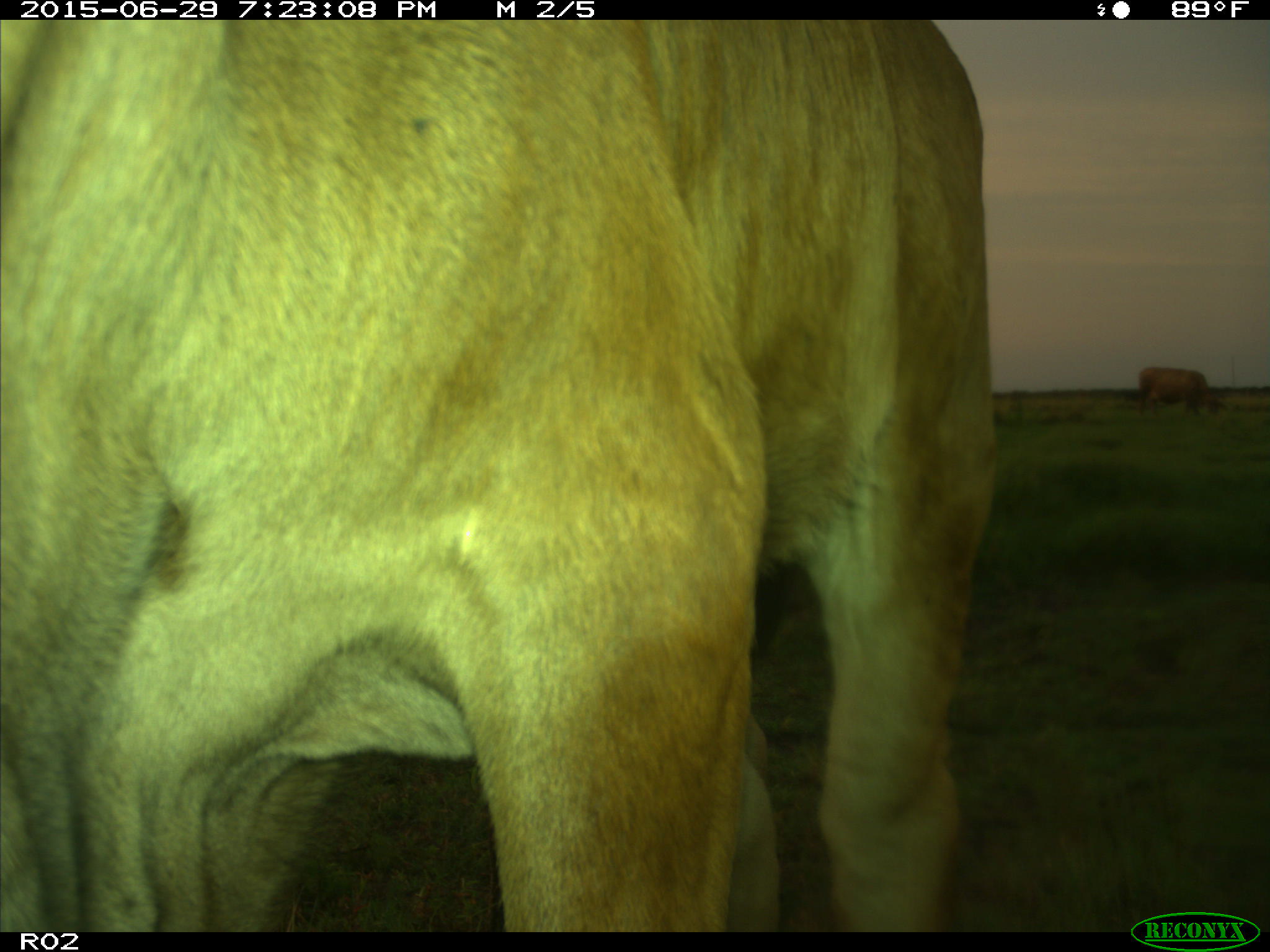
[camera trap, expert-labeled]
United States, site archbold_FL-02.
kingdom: Animalia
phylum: Chordata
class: Mammalia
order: Artiodactyla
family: Bovidae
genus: Bos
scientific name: Bos taurus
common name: domestic cow